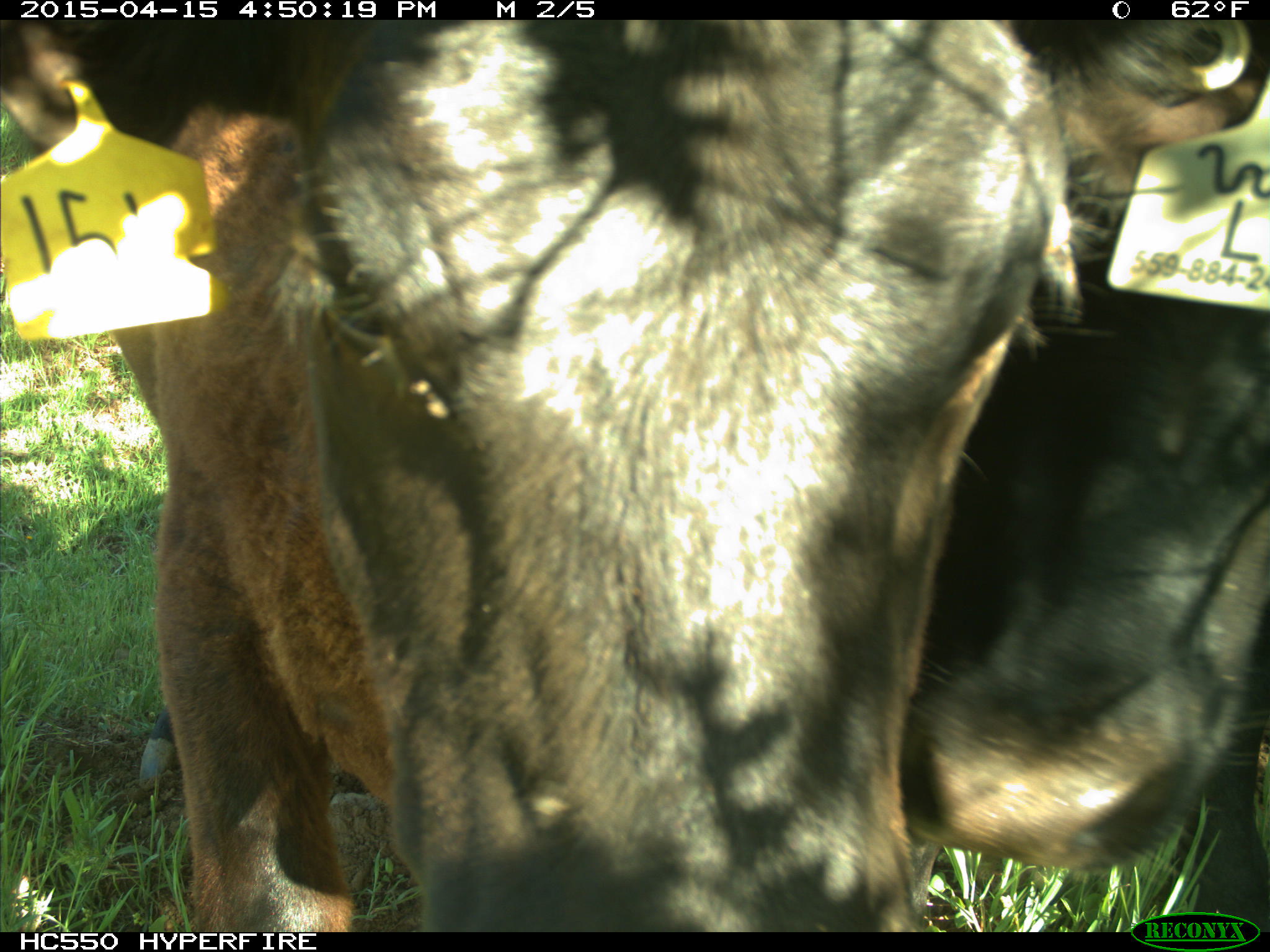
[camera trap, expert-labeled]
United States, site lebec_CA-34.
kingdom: Animalia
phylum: Chordata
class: Mammalia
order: Artiodactyla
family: Bovidae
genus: Bos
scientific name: Bos taurus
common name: domestic cow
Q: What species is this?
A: Bos taurus (domestic cow).